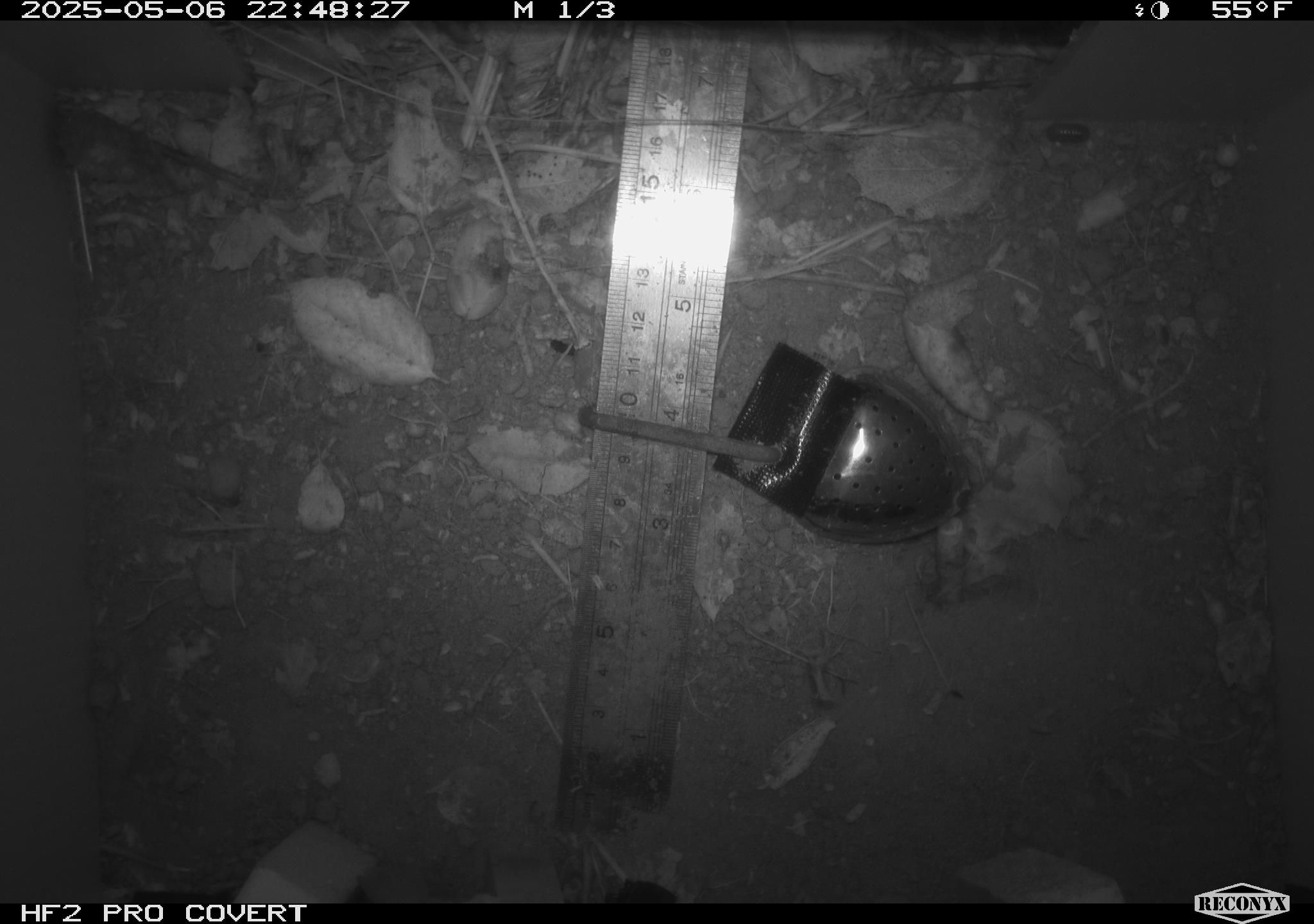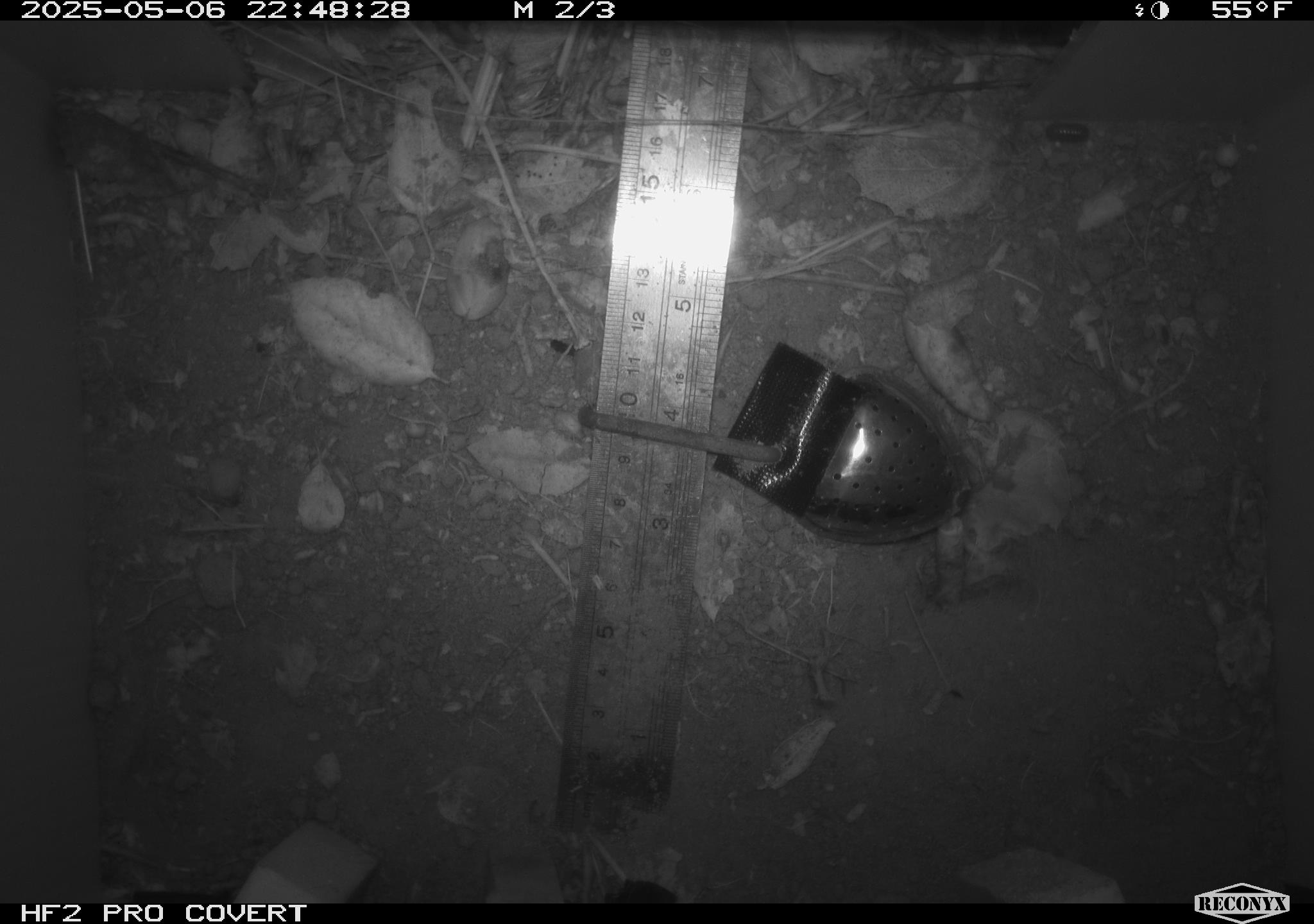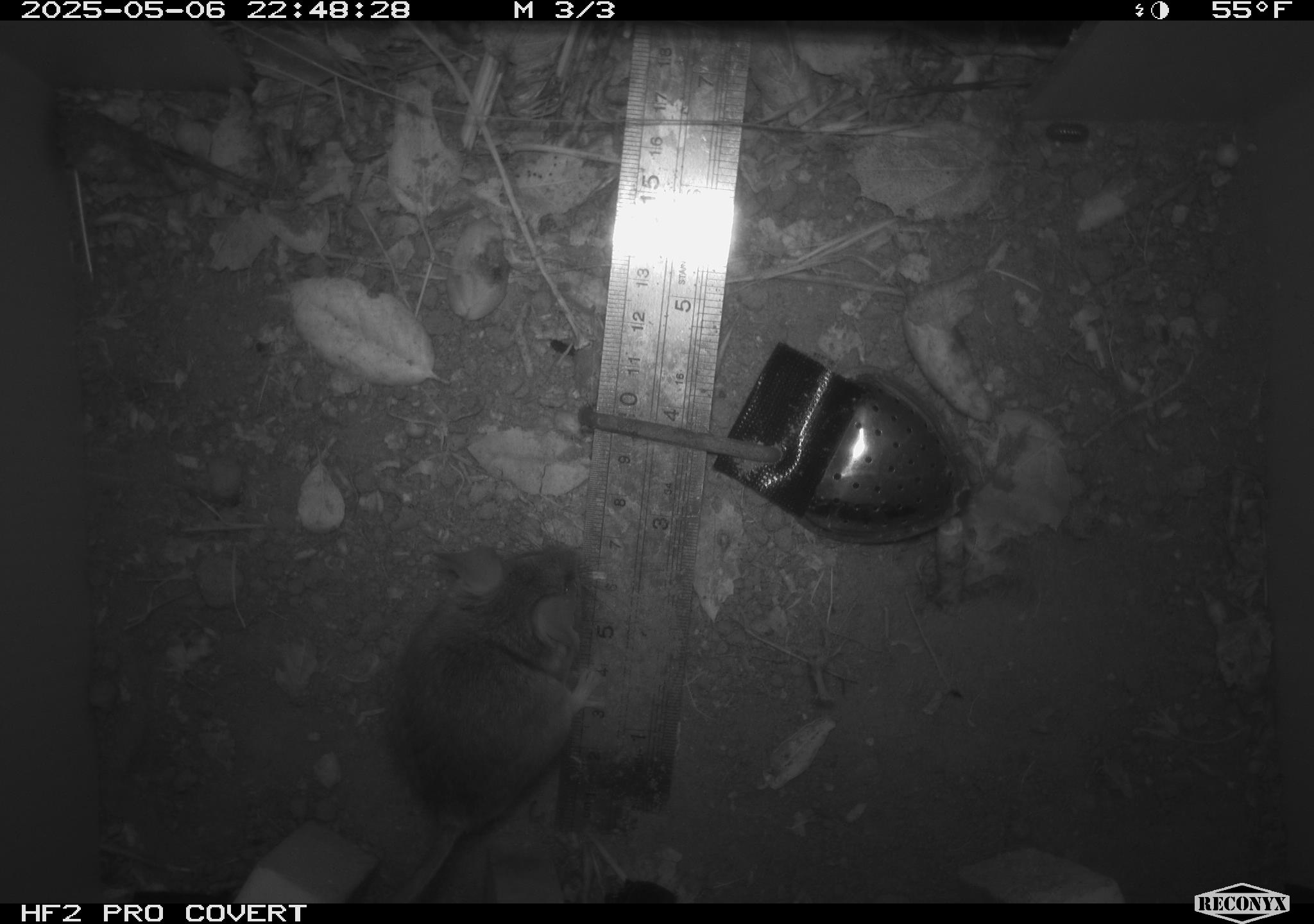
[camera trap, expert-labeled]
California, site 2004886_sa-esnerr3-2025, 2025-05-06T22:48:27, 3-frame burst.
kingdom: Animalia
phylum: Chordata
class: Mammalia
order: Rodentia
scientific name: Rodentia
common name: rodent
Rodent (Rodentia).